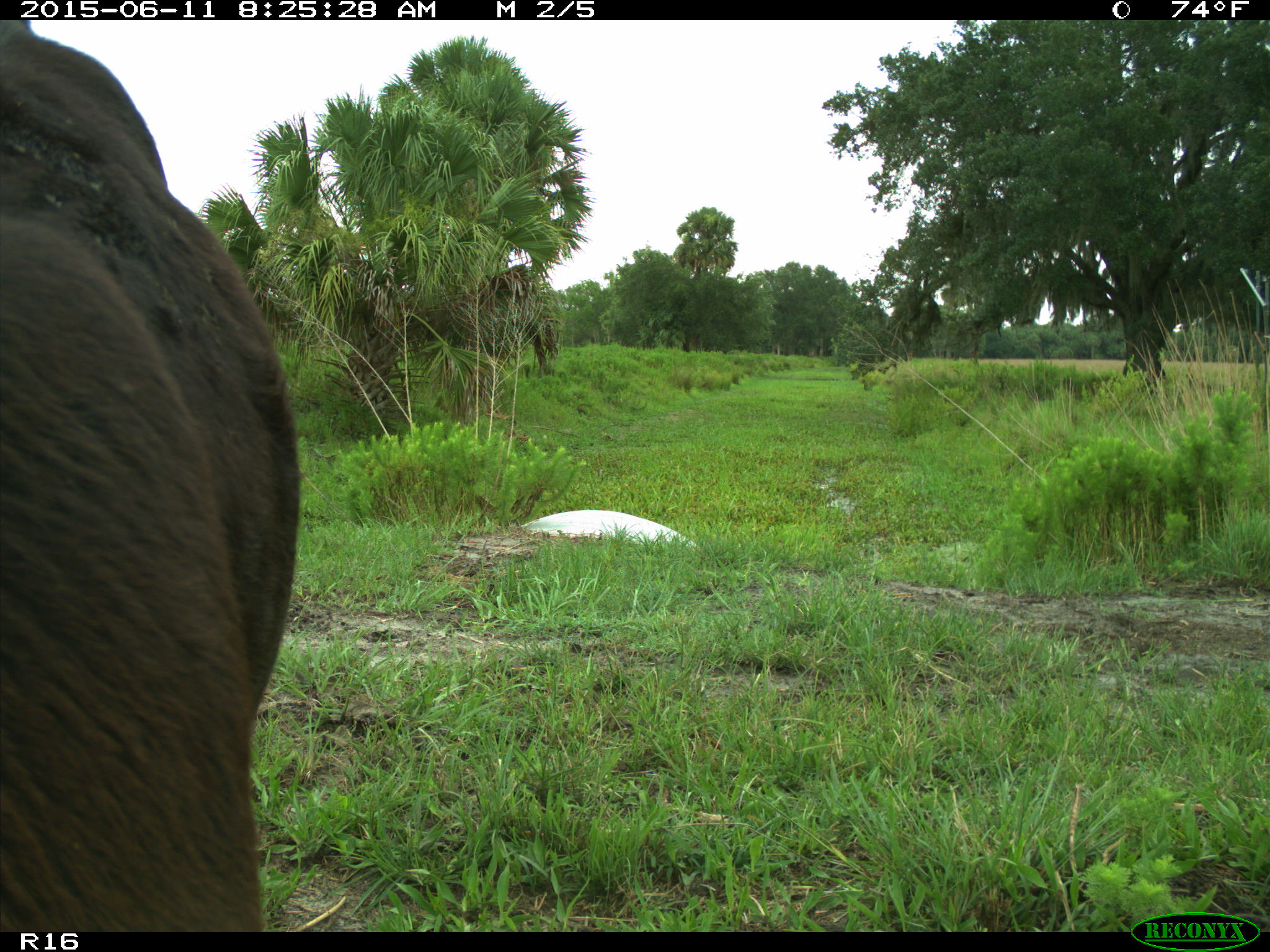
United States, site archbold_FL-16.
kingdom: Animalia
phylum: Chordata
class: Mammalia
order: Artiodactyla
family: Bovidae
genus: Bos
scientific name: Bos taurus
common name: domestic cow